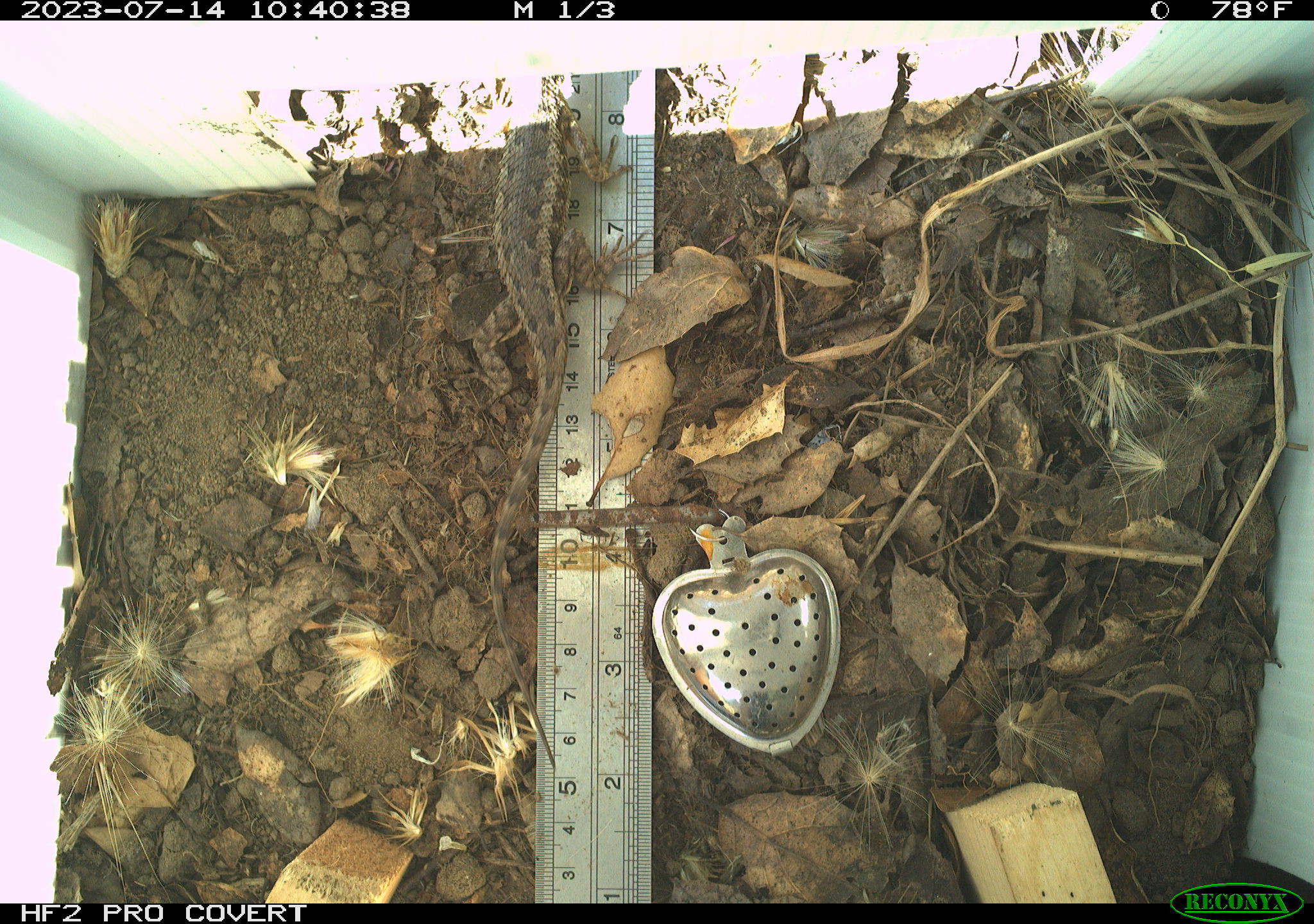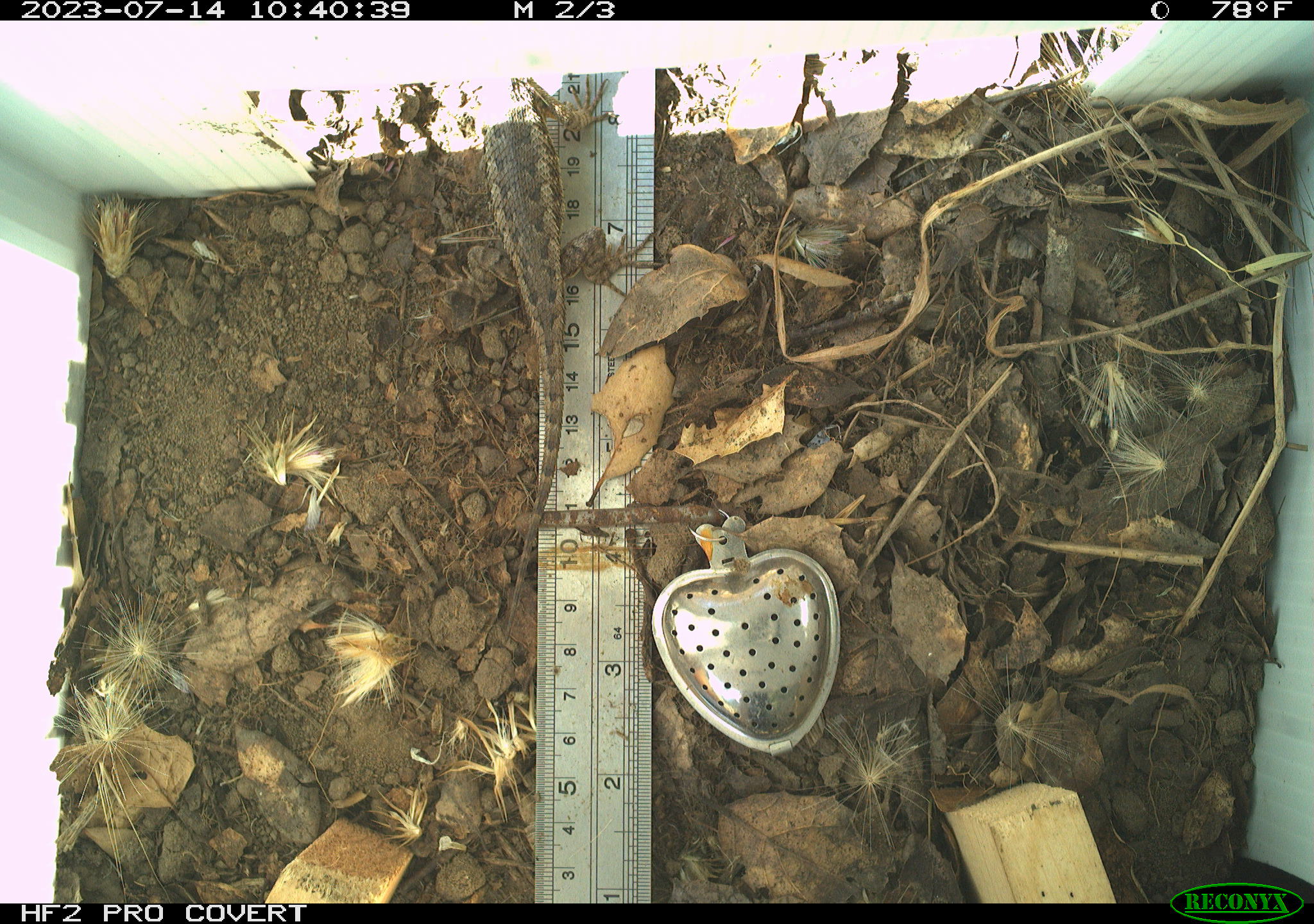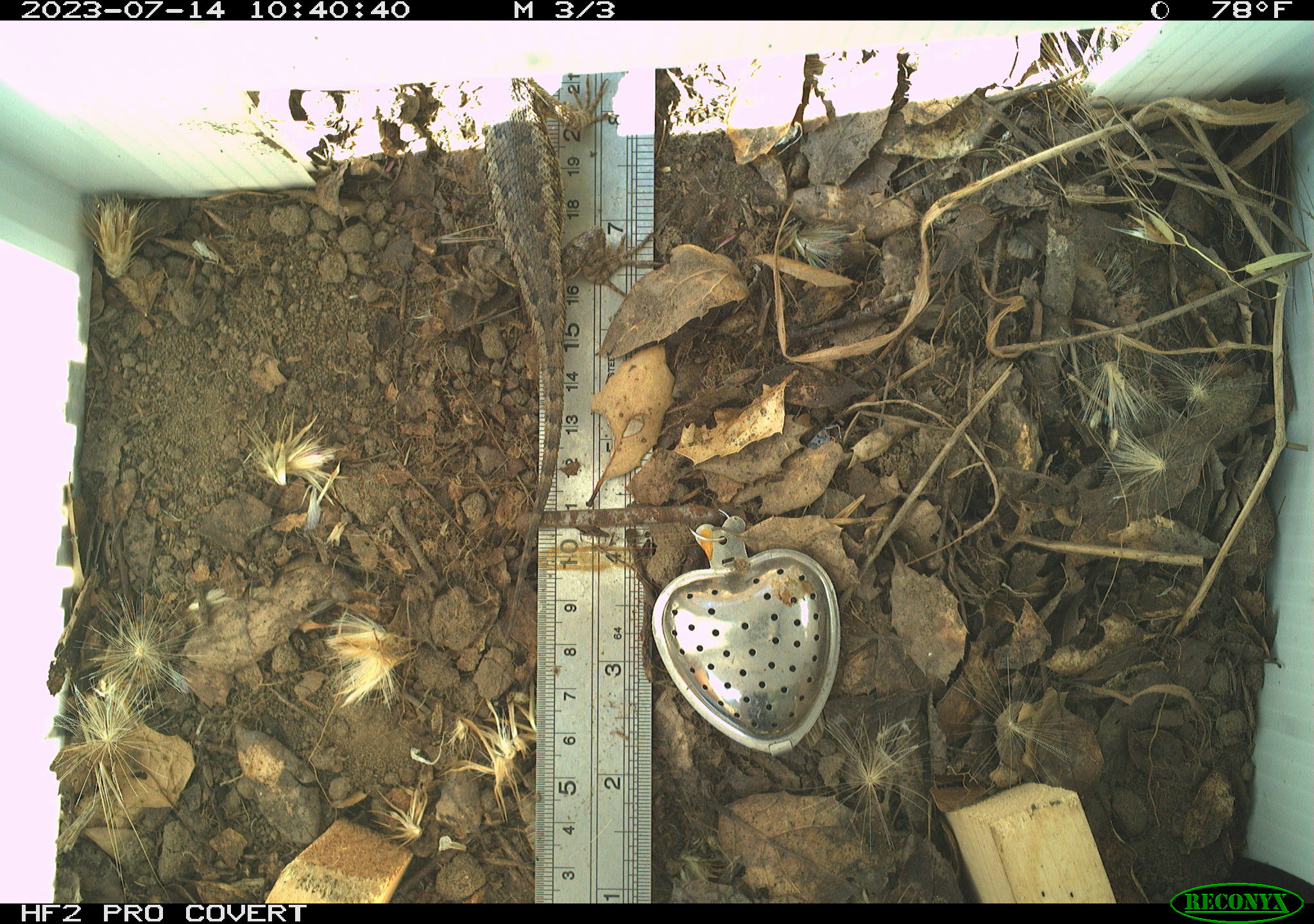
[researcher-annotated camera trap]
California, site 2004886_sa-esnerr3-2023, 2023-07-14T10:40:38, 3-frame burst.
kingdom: Animalia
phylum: Chordata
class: Reptilia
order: Squamata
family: Phrynosomatidae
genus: Sceloporus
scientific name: Sceloporus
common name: spiny lizards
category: sceloporus species